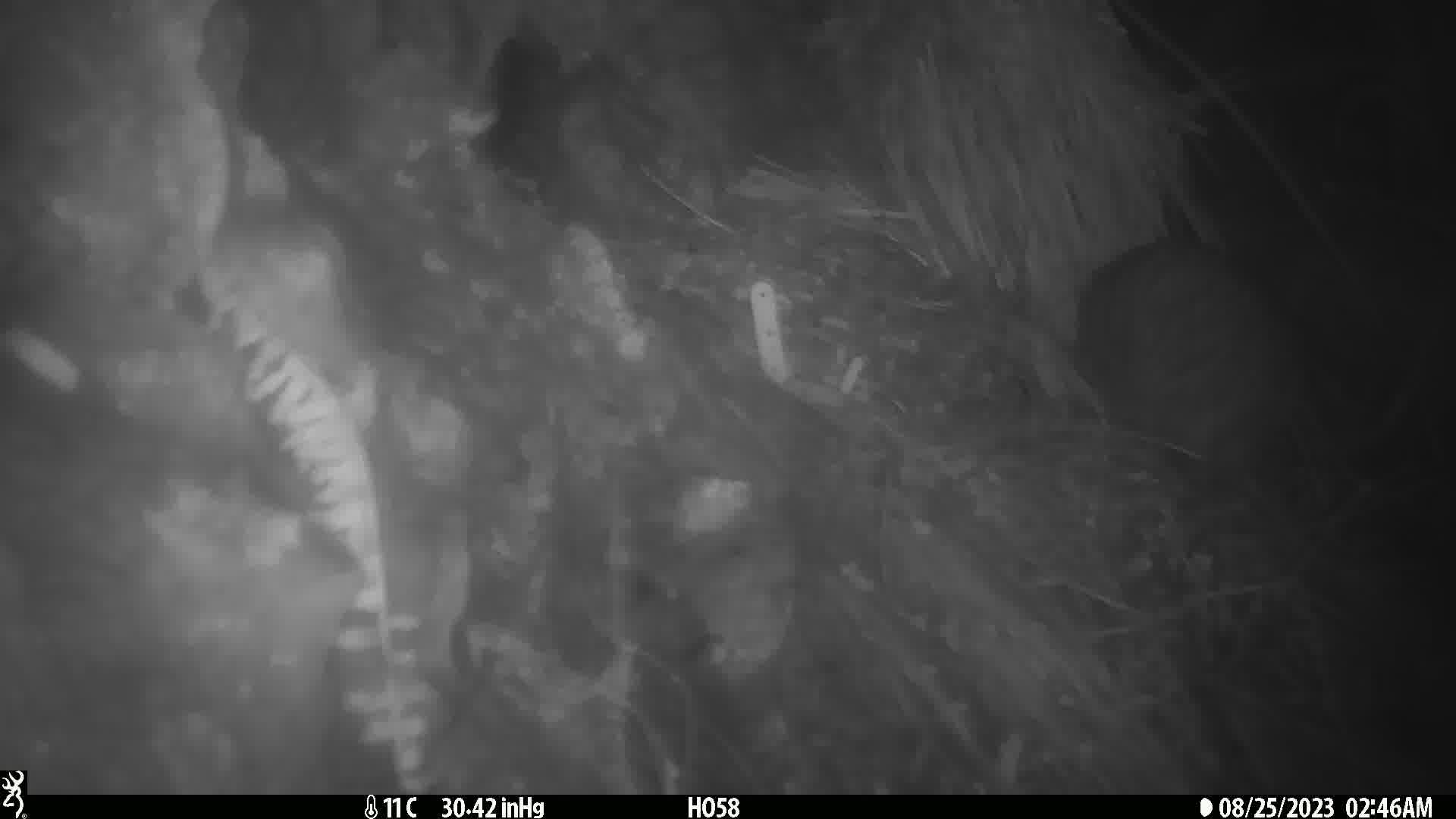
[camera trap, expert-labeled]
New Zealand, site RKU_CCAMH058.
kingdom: Animalia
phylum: Chordata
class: Aves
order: Apterygiformes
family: Apterygidae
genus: Apteryx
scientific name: Apteryx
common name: kiwi